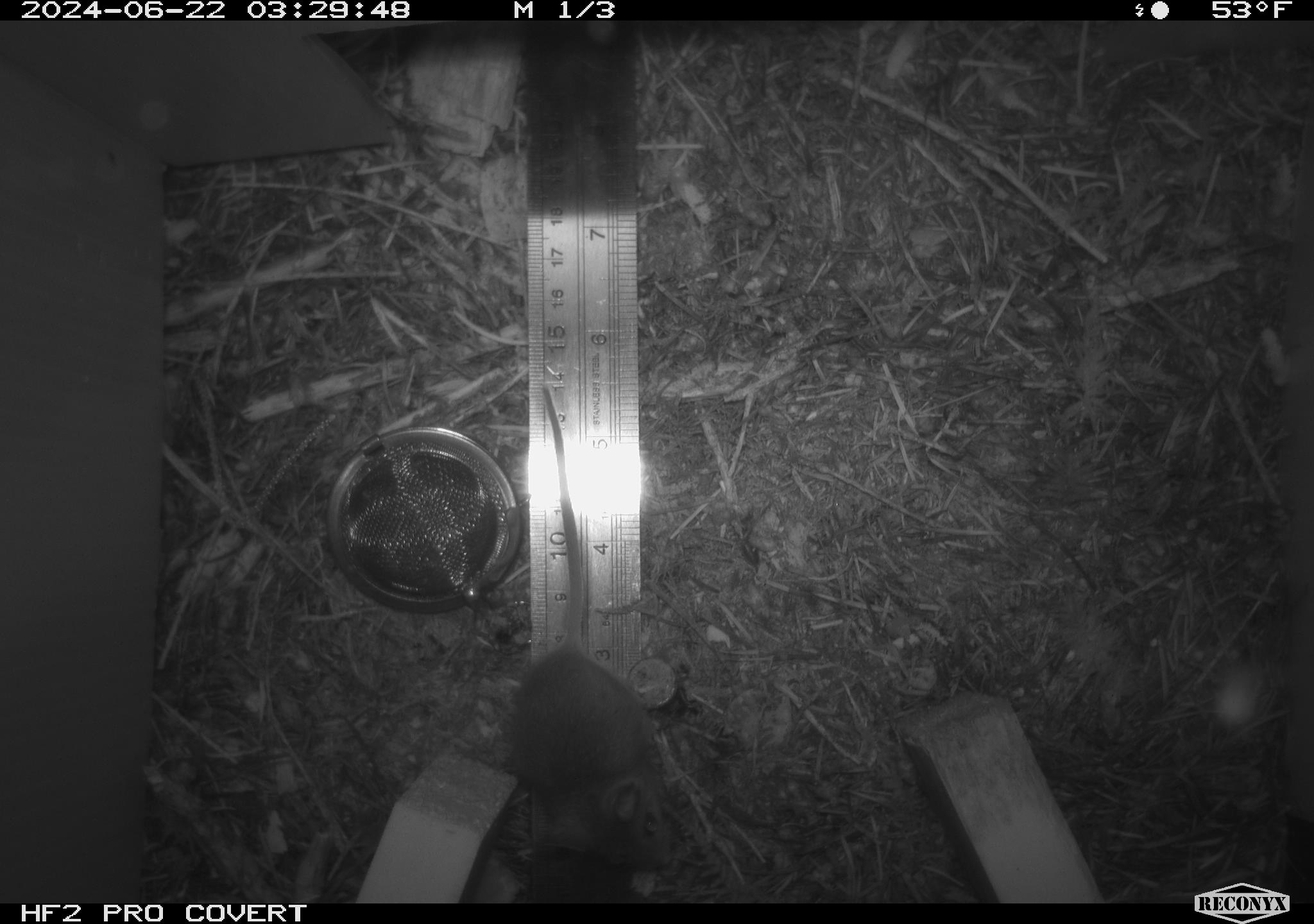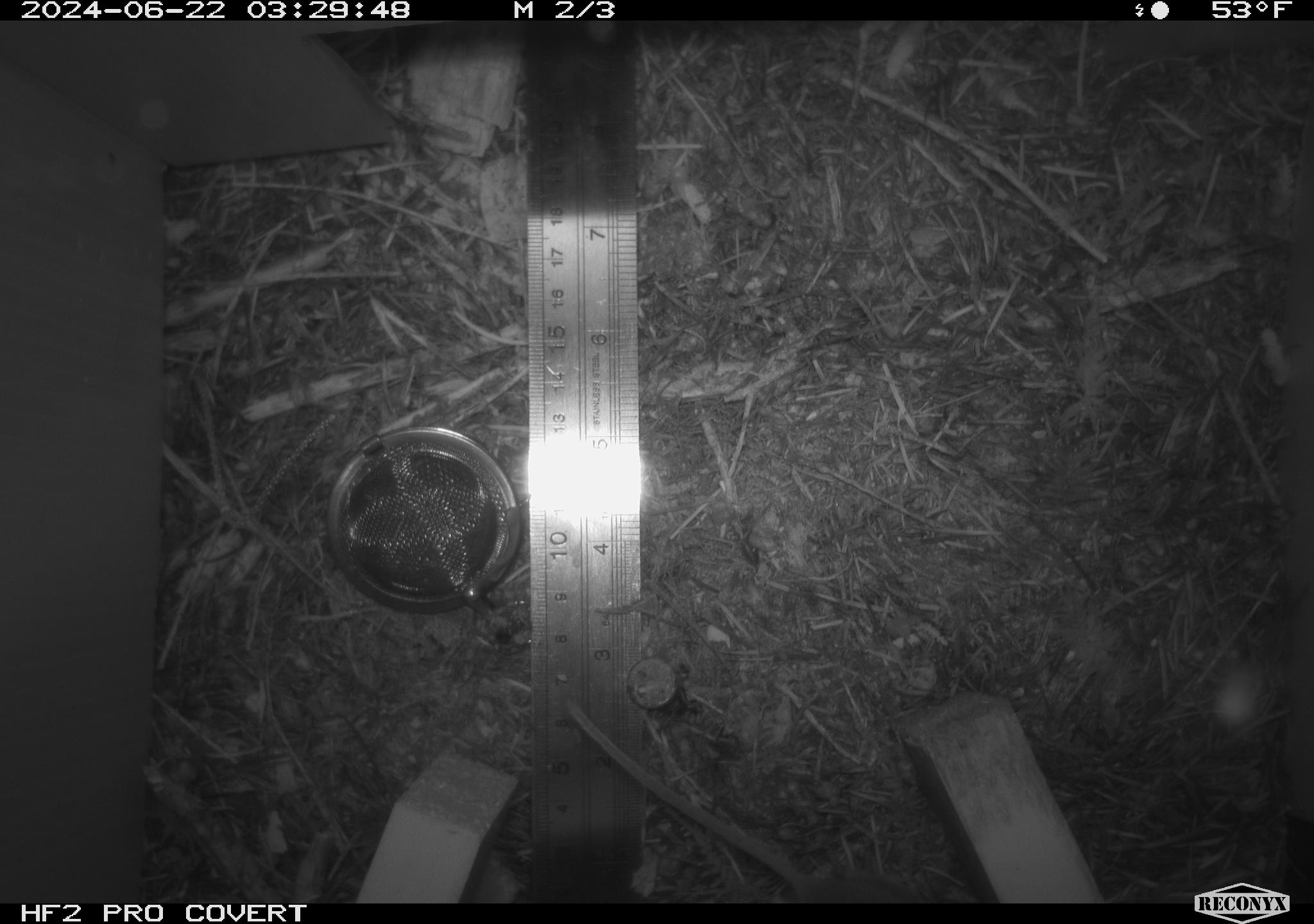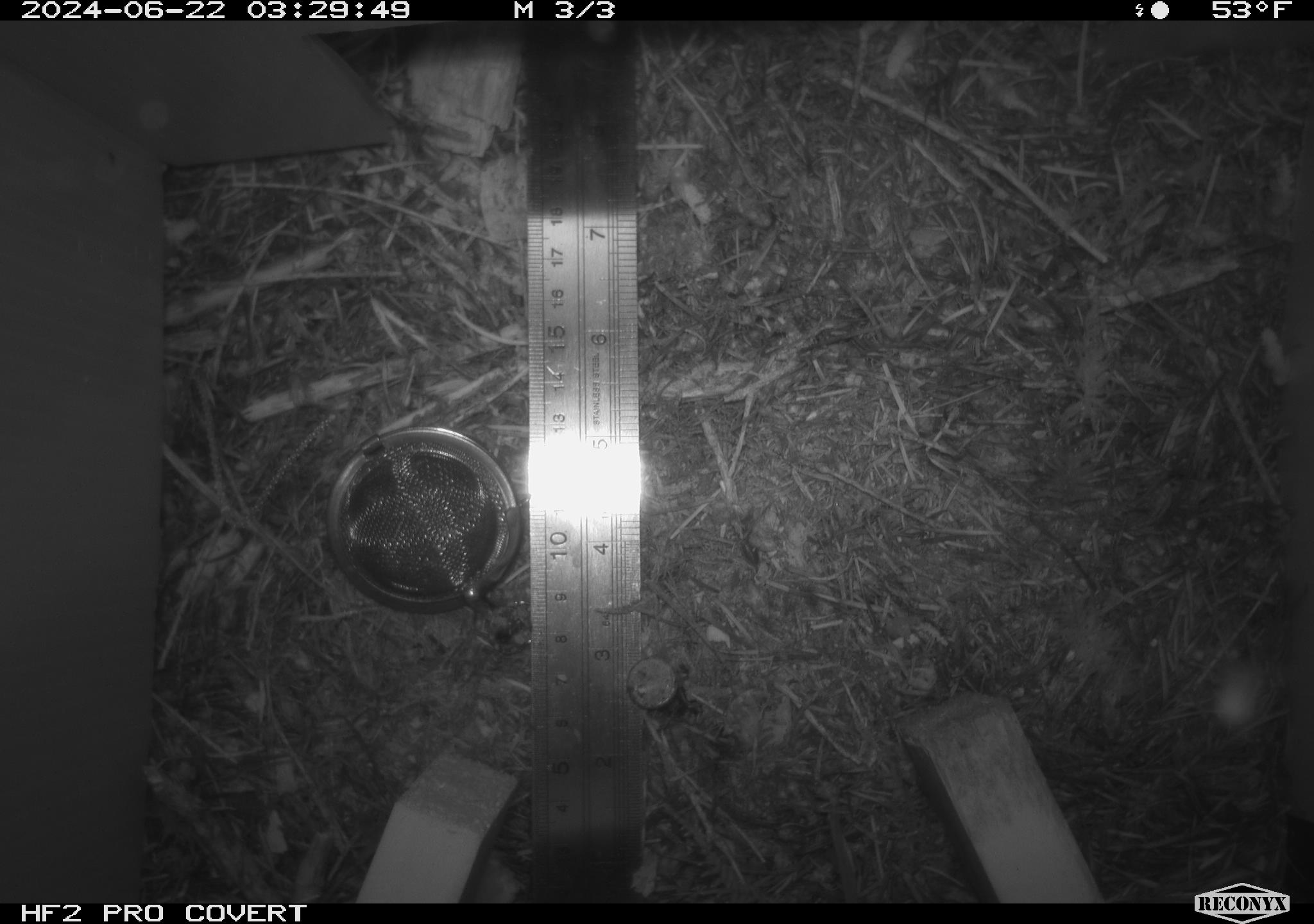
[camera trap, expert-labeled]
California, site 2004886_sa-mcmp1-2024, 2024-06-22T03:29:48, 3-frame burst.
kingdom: Animalia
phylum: Chordata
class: Mammalia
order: Rodentia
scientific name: Rodentia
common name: mouse species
Mouse species (Rodentia).